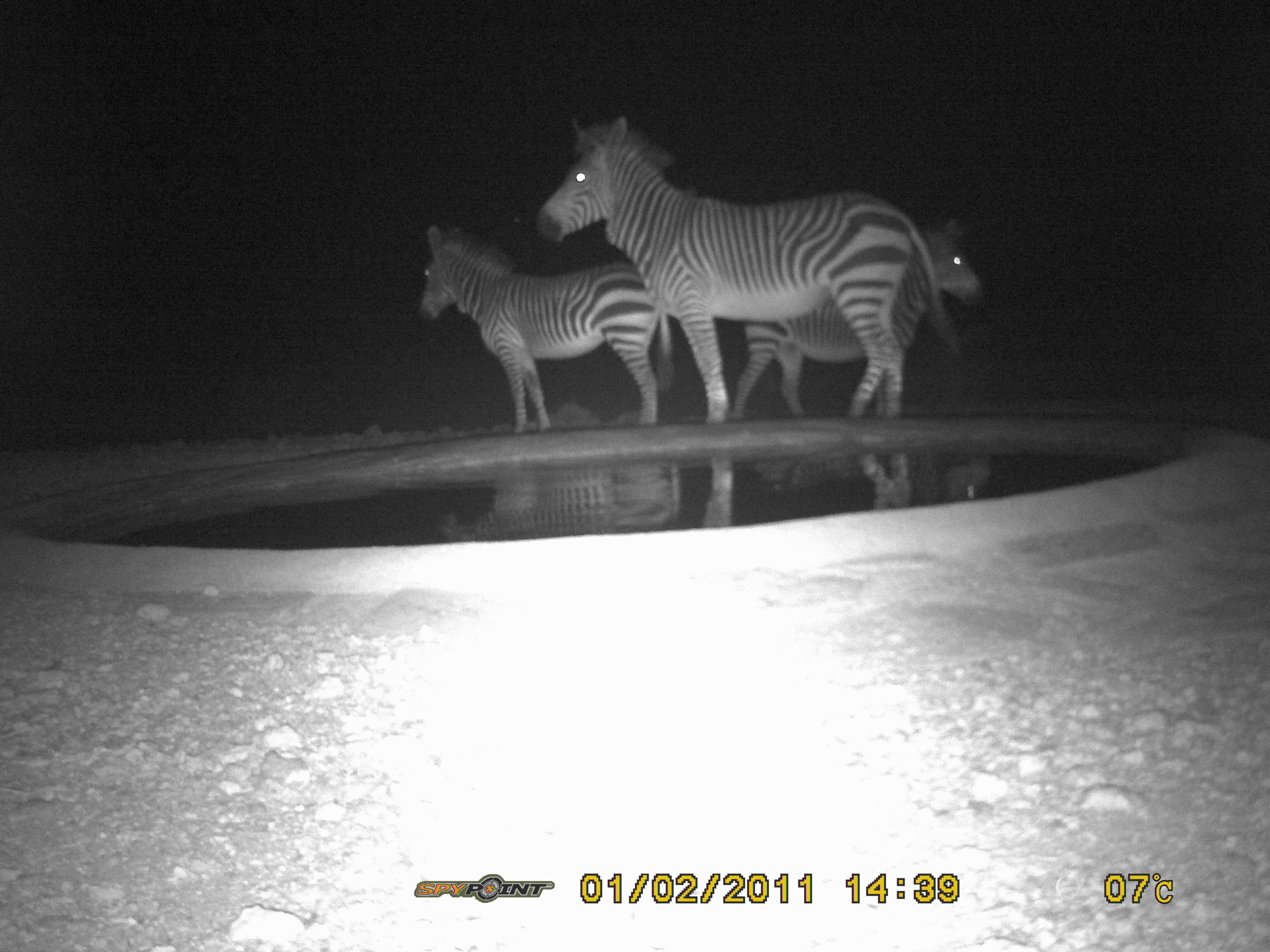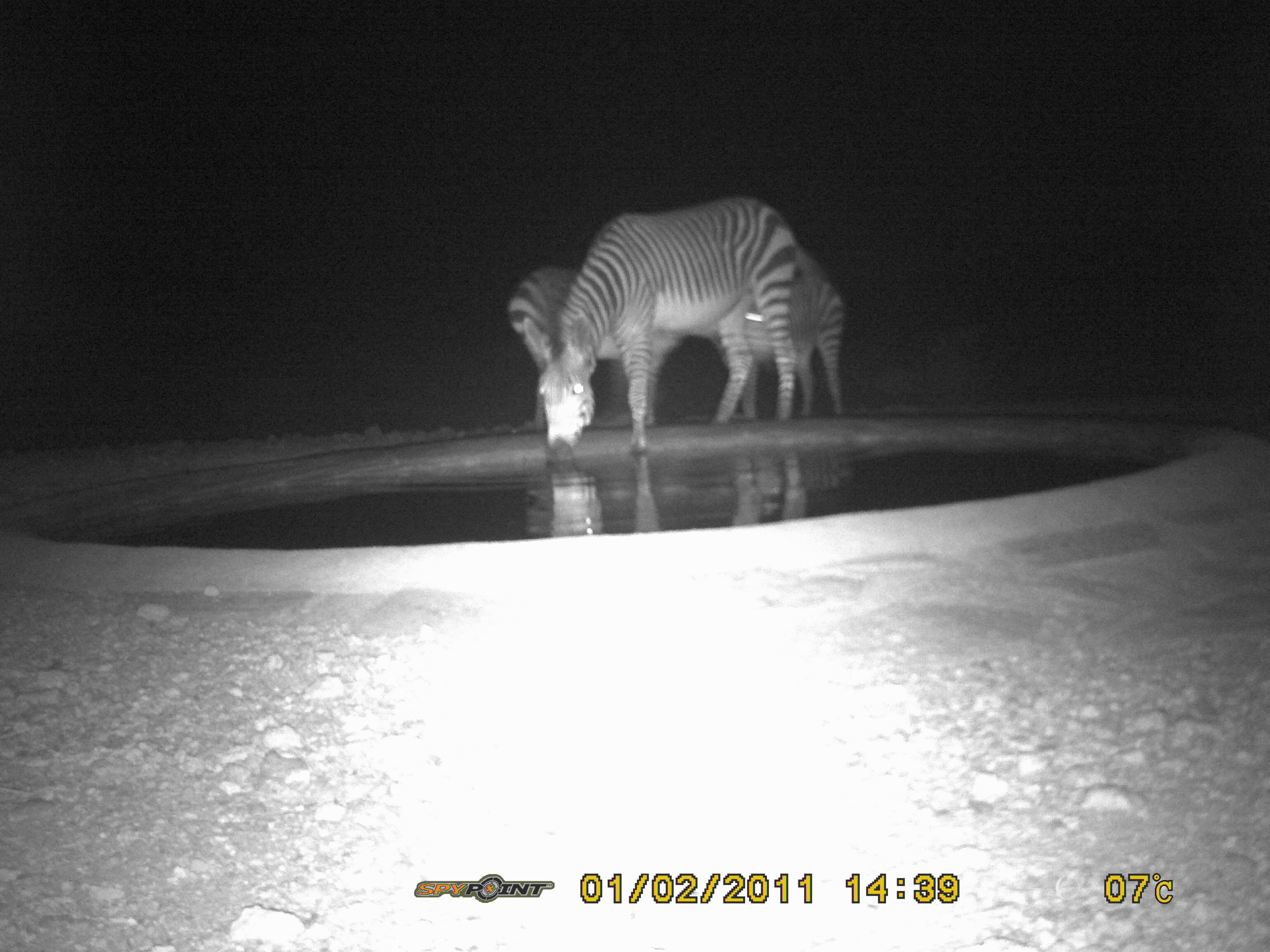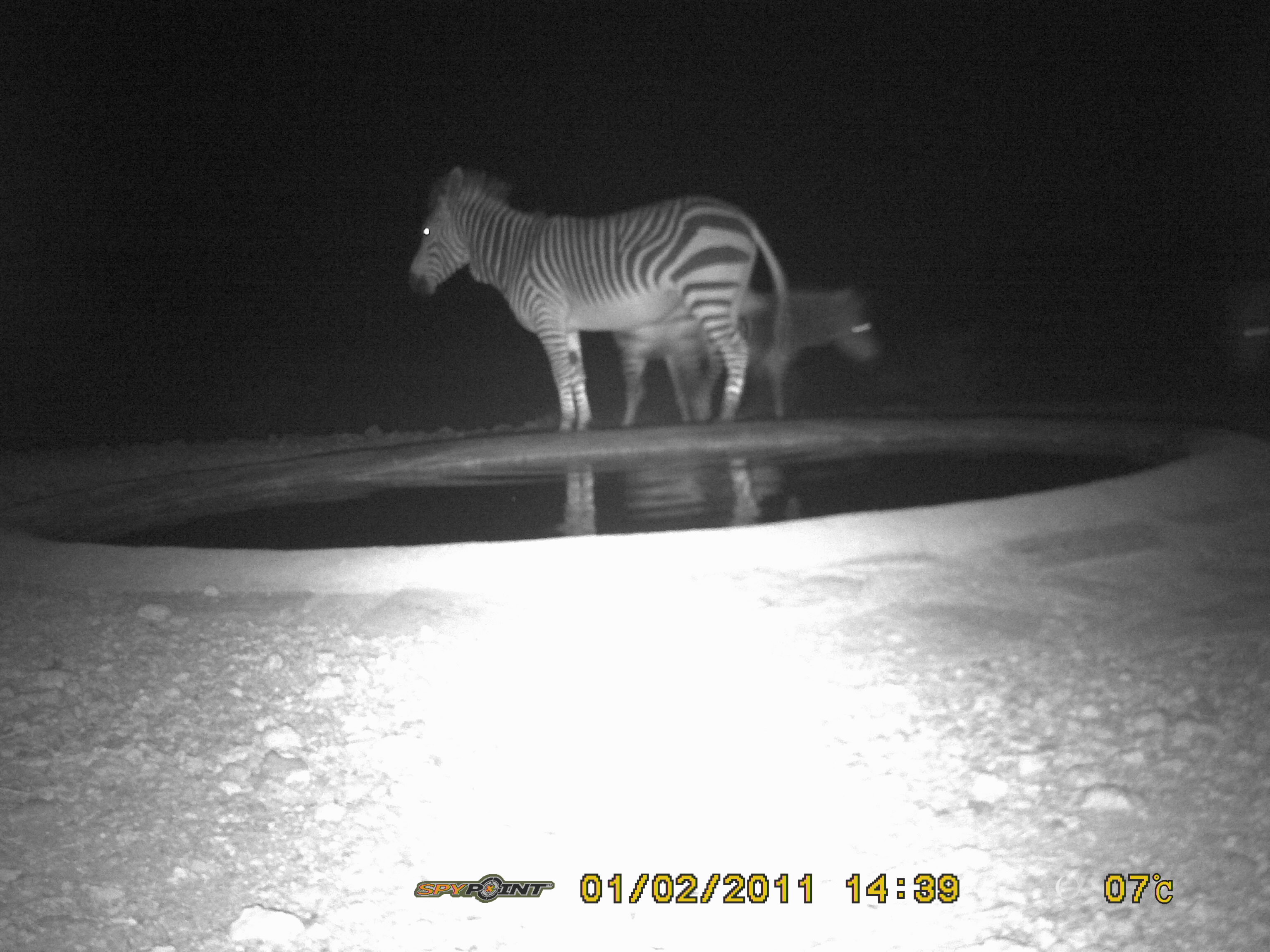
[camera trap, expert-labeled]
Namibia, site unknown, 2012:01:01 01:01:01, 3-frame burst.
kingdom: Animalia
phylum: Chordata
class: Mammalia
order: Perissodactyla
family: Equidae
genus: Equus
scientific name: Equus zebra hartmannae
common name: hartmann's mountain zebra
Equus zebra hartmannae (hartmann's mountain zebra).